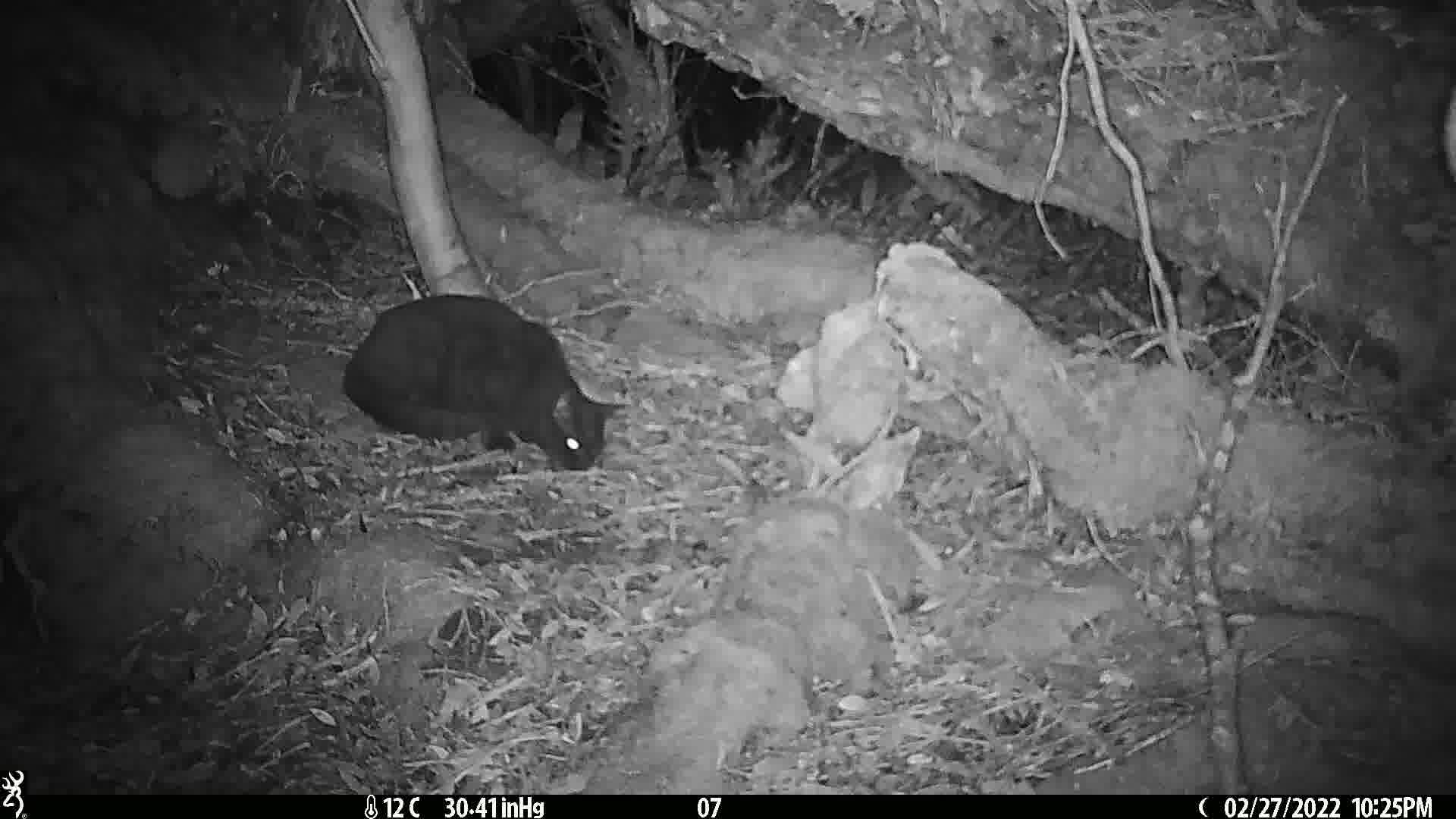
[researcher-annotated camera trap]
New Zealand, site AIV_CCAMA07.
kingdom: Animalia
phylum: Chordata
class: Mammalia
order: Carnivora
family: Felidae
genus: Felis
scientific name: Felis catus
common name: domestic cat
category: cat